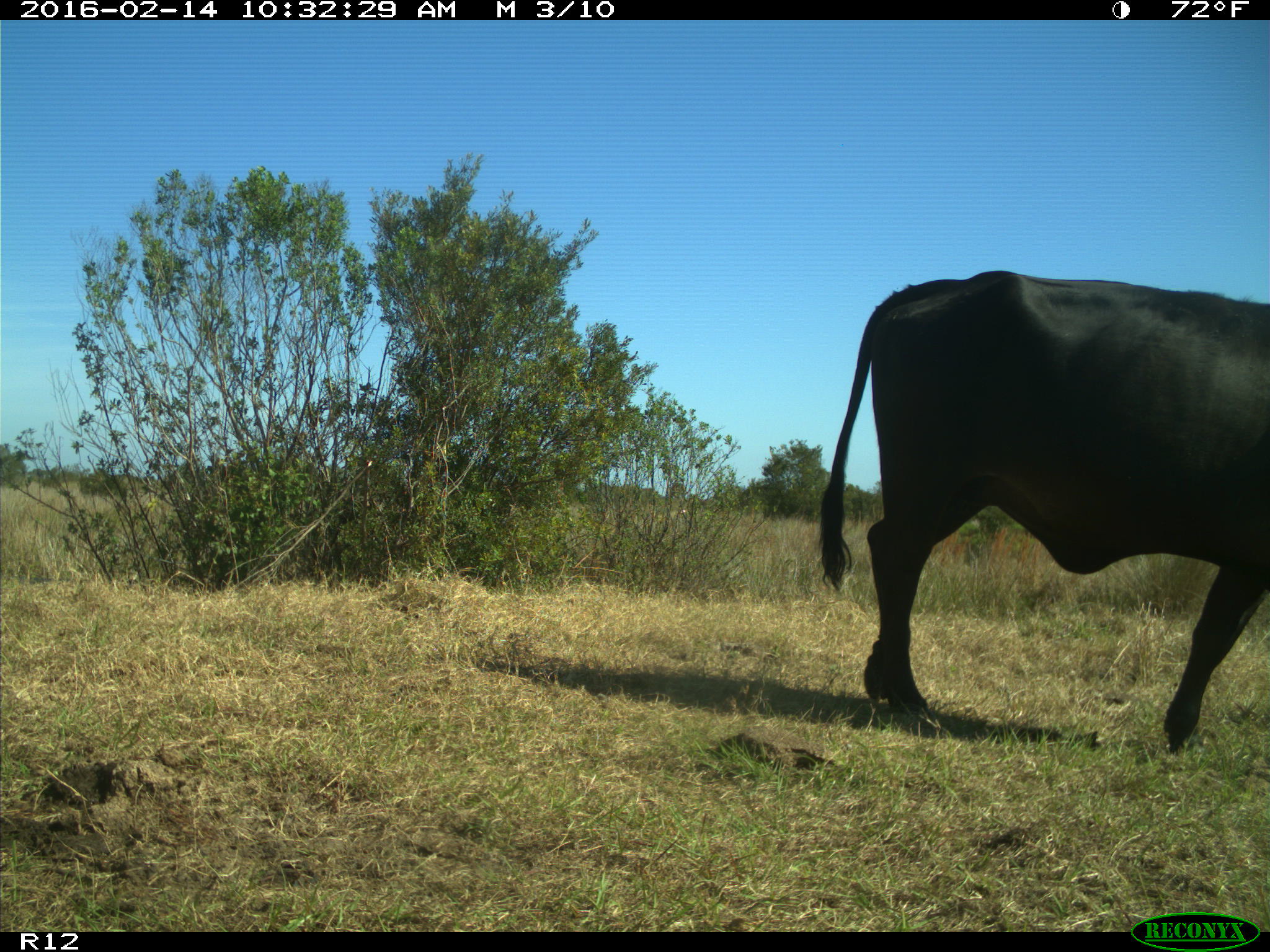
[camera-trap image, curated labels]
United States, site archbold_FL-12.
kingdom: Animalia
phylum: Chordata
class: Mammalia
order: Artiodactyla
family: Bovidae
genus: Bos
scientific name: Bos taurus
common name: domestic cow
Bos taurus (domestic cow).